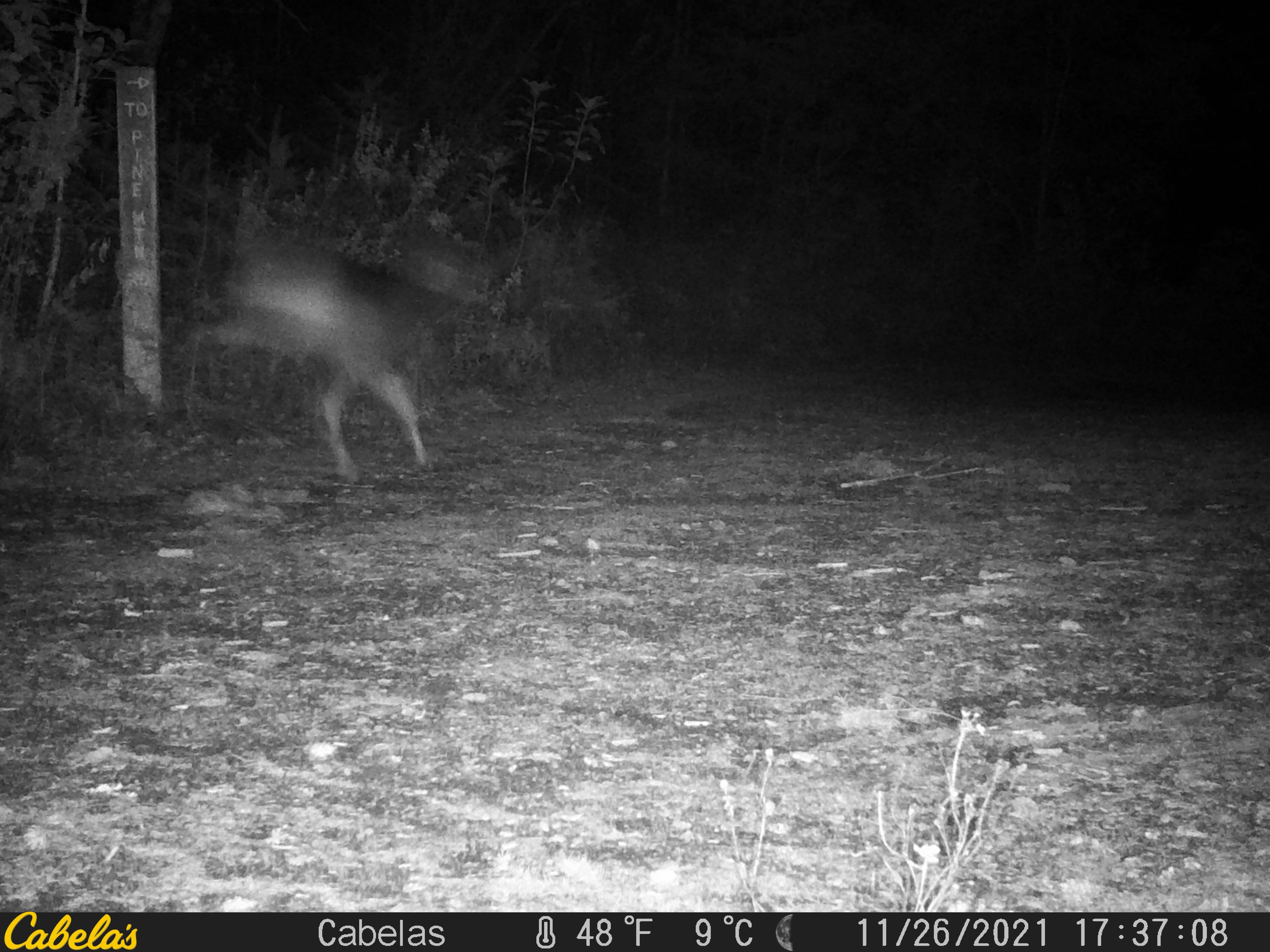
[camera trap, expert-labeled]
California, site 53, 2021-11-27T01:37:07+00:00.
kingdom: Animalia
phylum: Chordata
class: Mammalia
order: Artiodactyla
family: Cervidae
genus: Odocoileus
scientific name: Odocoileus hemionus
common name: mule deer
Mule deer (Odocoileus hemionus).